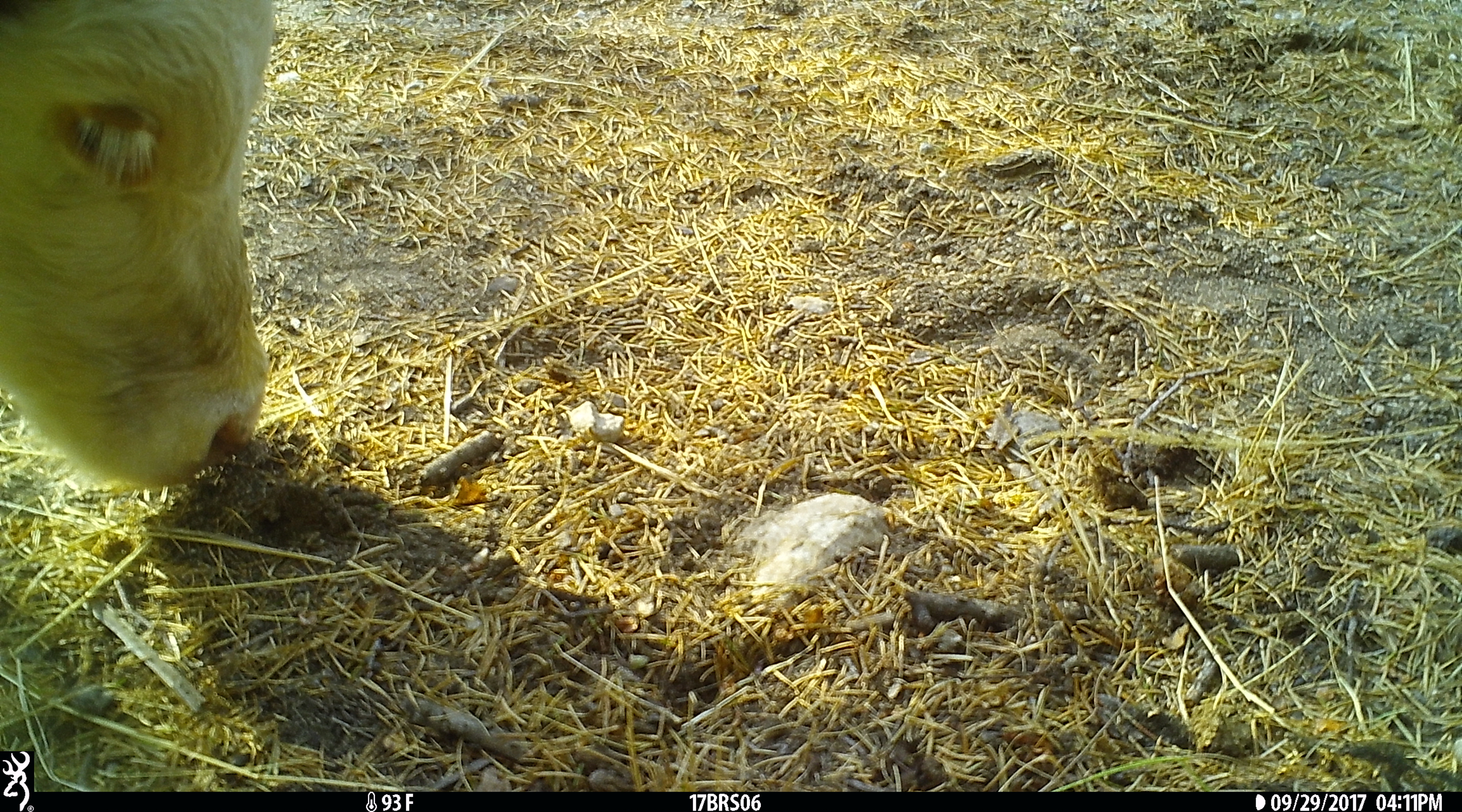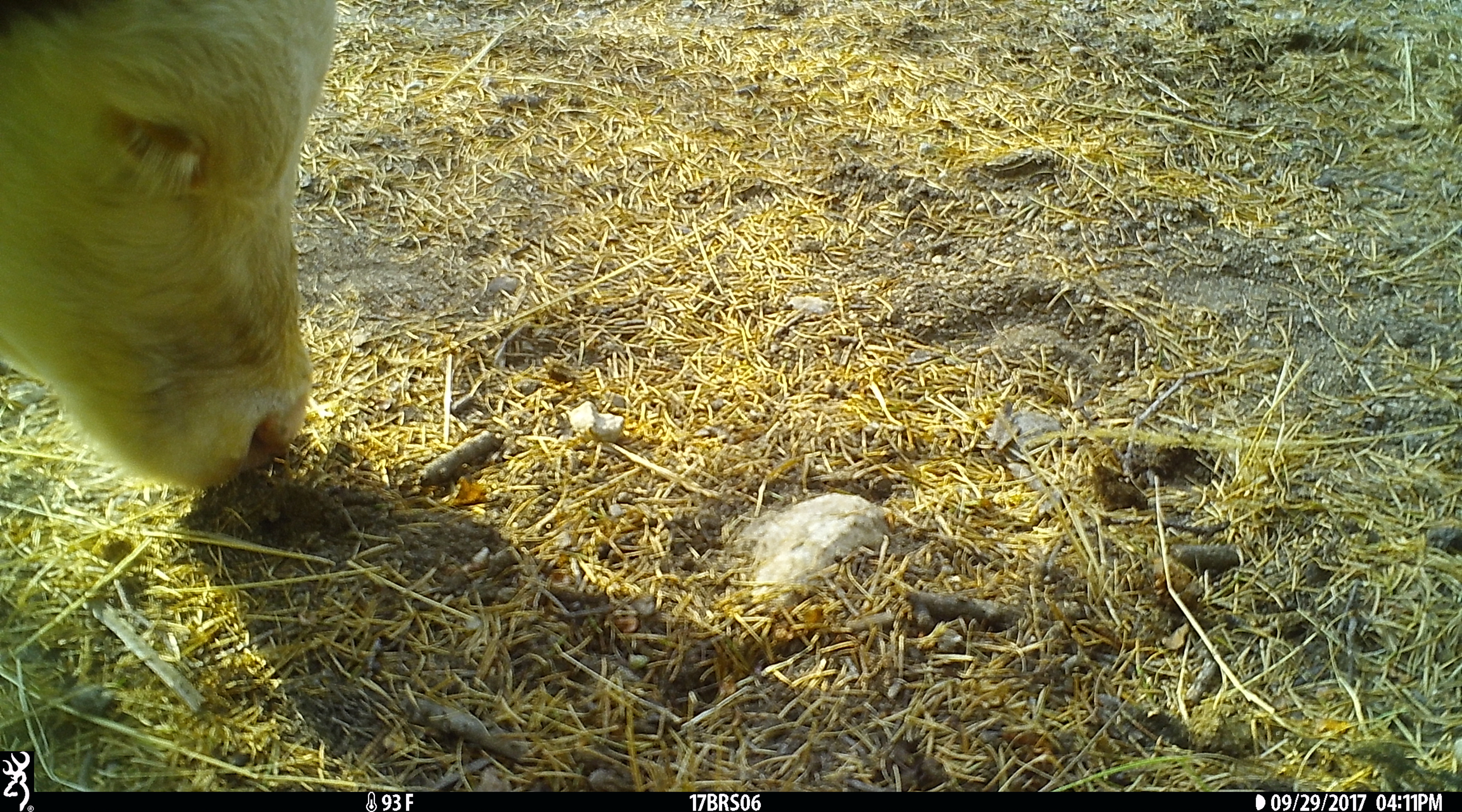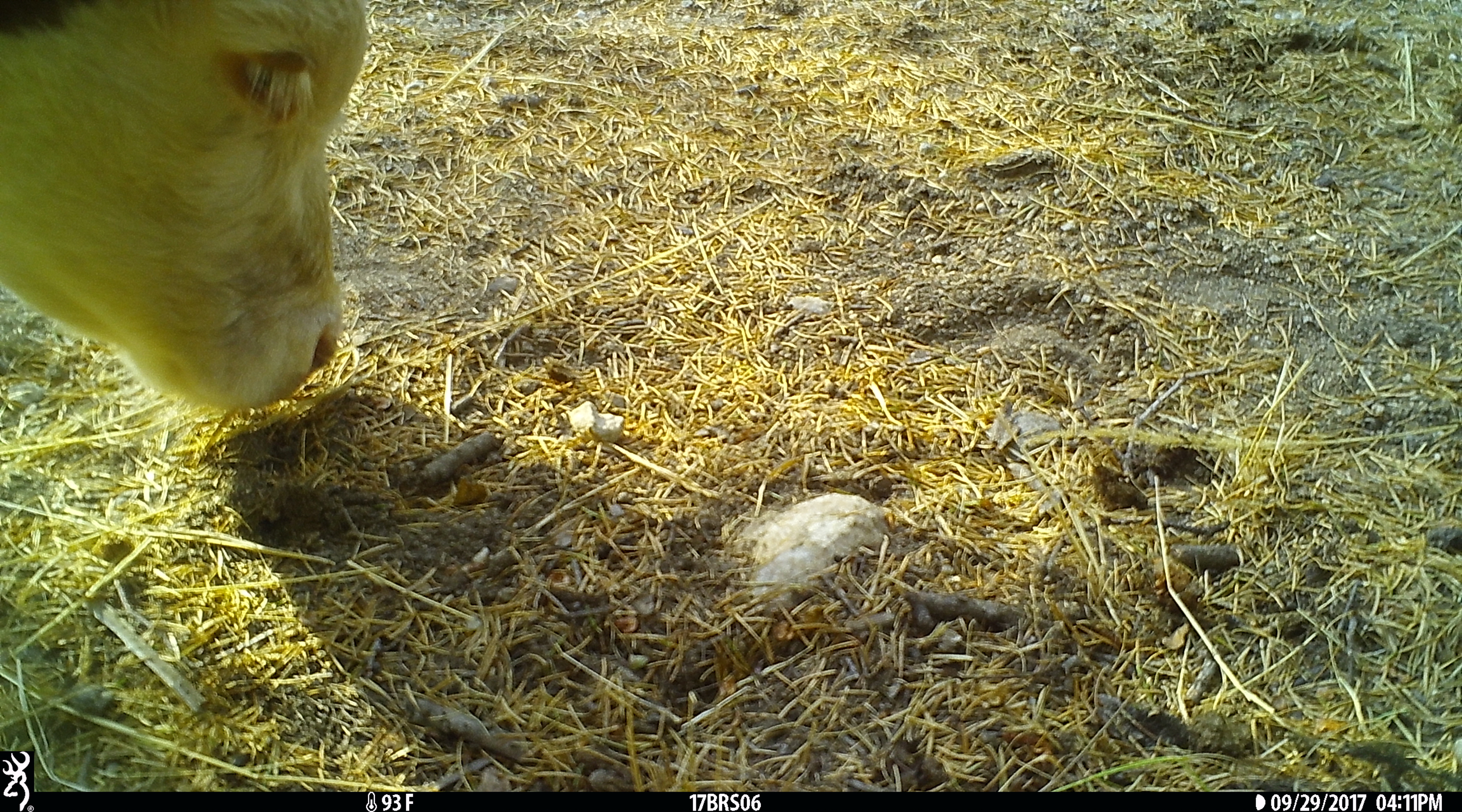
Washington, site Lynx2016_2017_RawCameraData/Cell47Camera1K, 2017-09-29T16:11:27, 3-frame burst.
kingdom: Animalia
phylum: Chordata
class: Mammalia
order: Artiodactyla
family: Bovidae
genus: Bos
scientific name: Bos taurus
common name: domestic cattle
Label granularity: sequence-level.